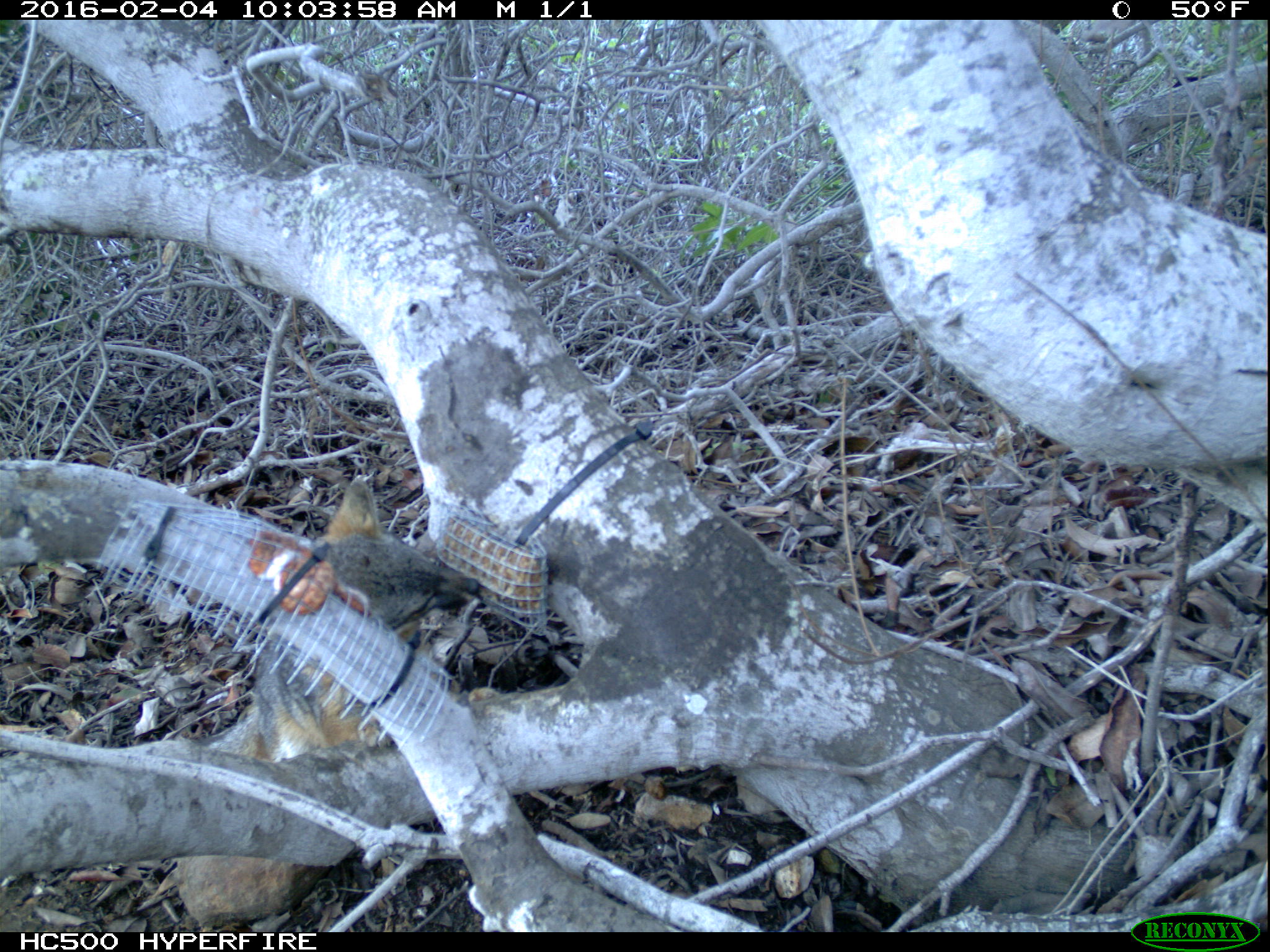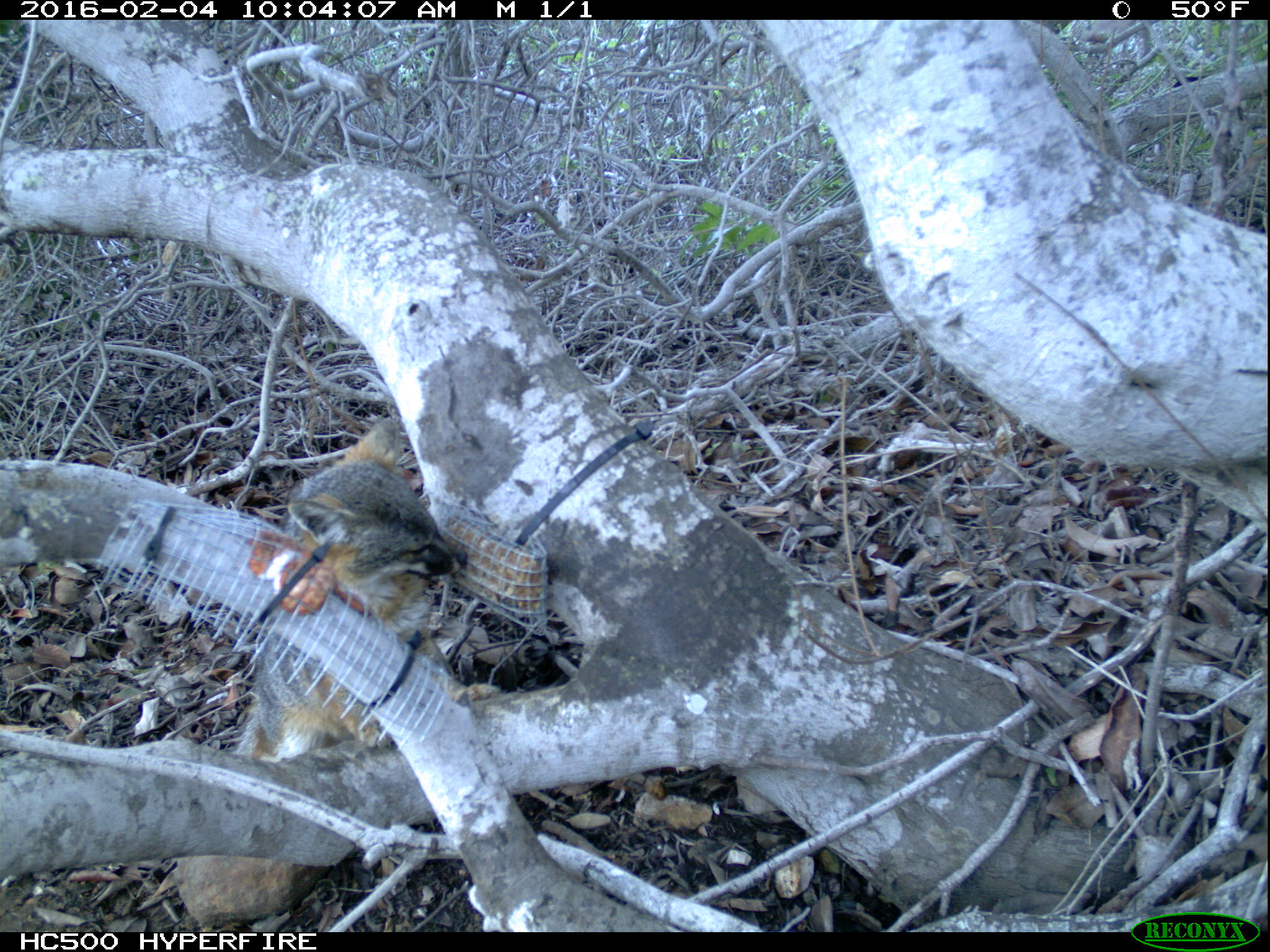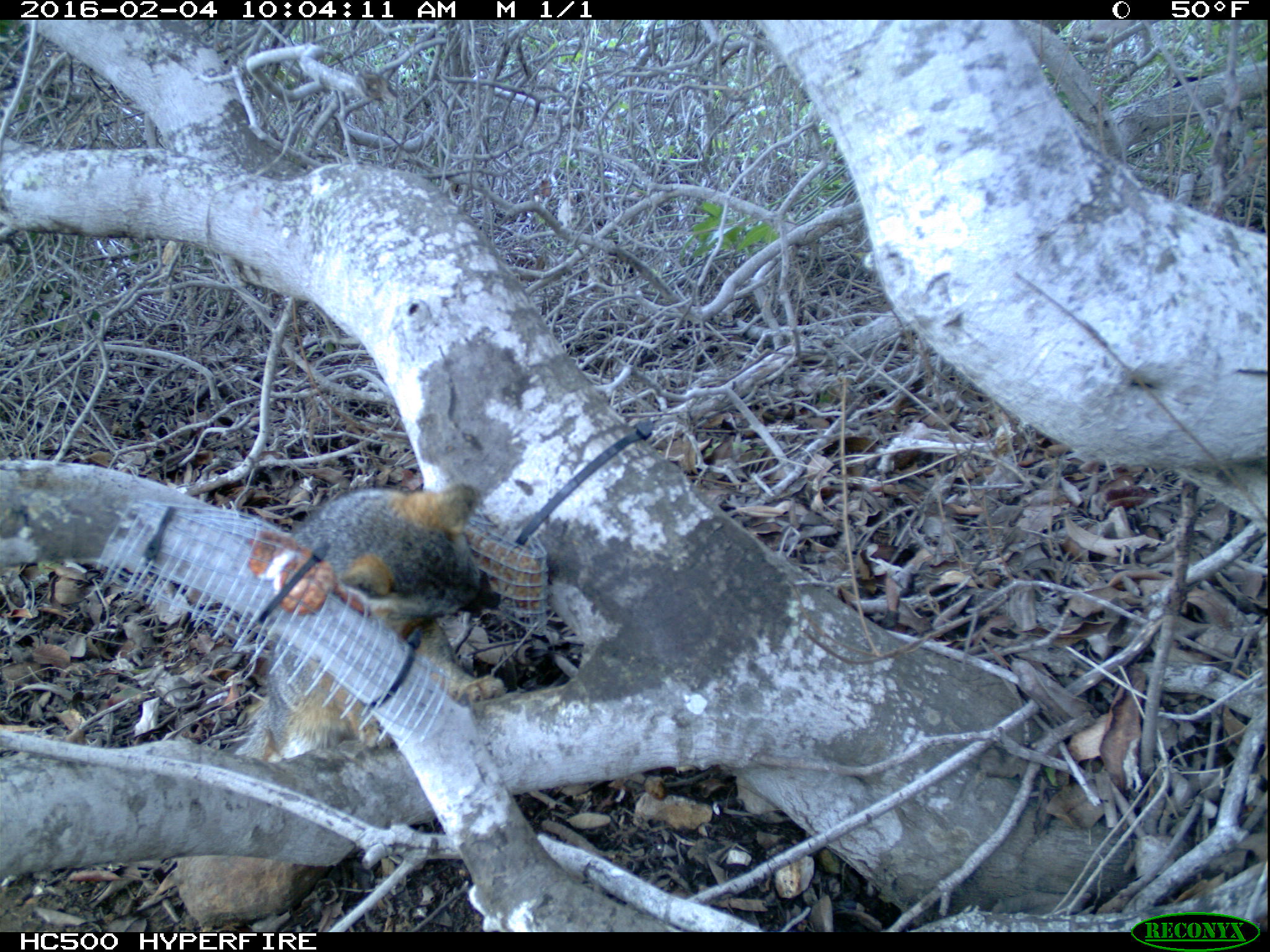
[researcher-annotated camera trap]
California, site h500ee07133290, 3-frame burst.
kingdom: Animalia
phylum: Chordata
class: Aves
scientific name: Aves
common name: bird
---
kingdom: Animalia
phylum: Chordata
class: Mammalia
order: Carnivora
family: Canidae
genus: Urocyon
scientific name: Urocyon littoralis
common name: island fox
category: fox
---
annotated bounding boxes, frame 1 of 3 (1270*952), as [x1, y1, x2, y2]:
bird: [197, 475, 480, 757]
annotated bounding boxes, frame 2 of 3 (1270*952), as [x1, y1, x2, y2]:
fox: [231, 418, 467, 762]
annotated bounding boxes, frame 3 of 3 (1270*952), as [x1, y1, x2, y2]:
fox: [231, 479, 506, 762]